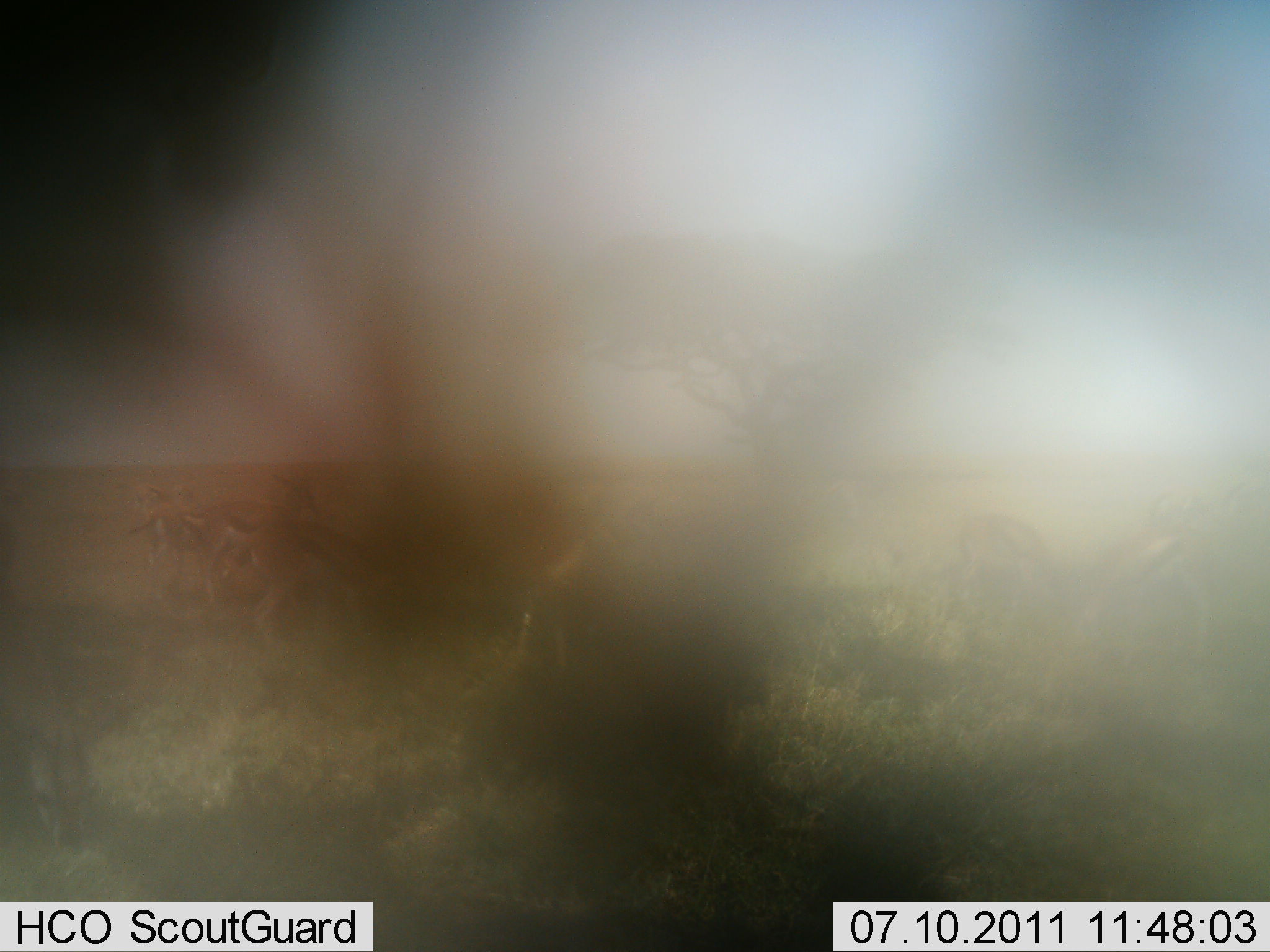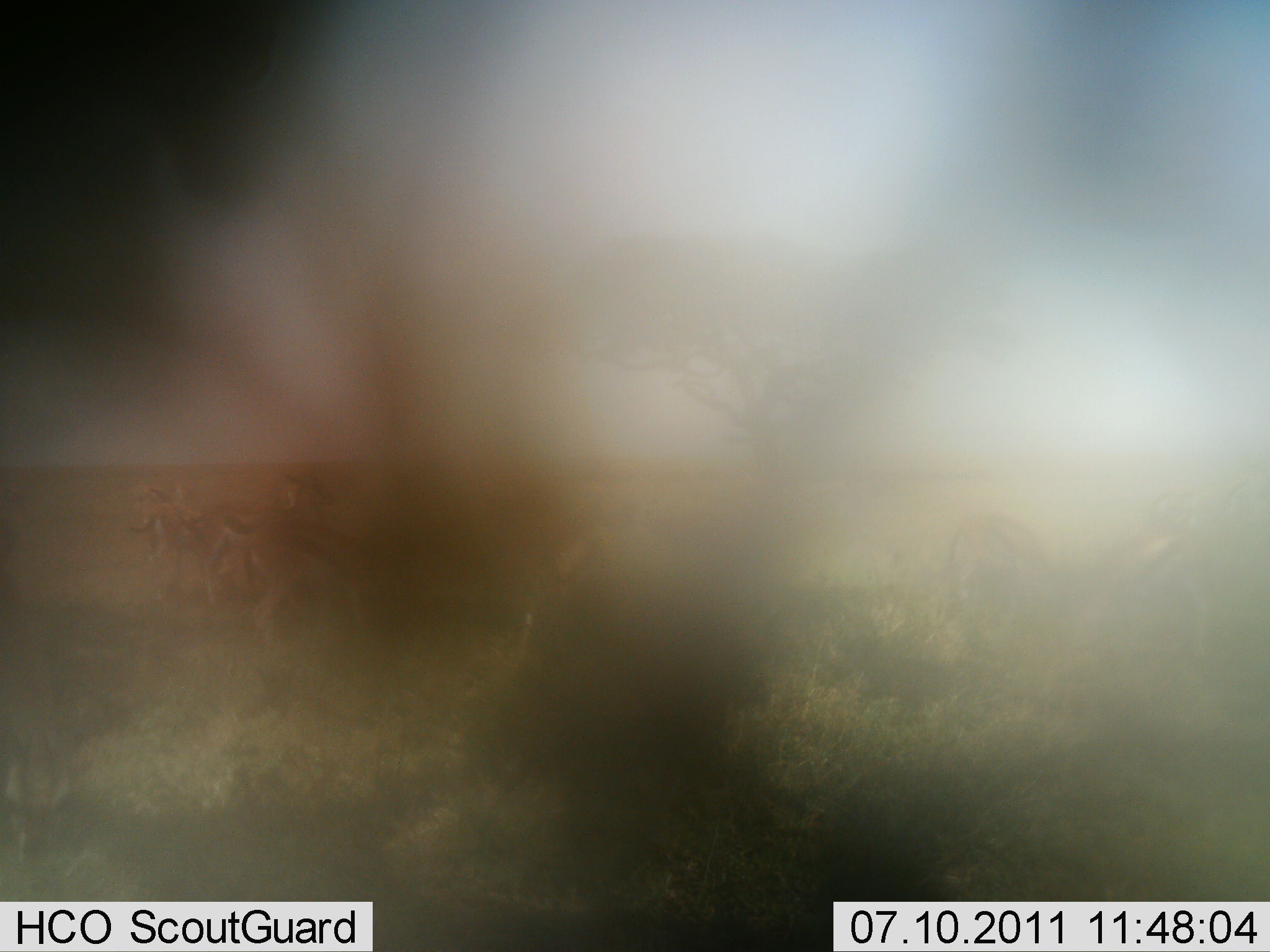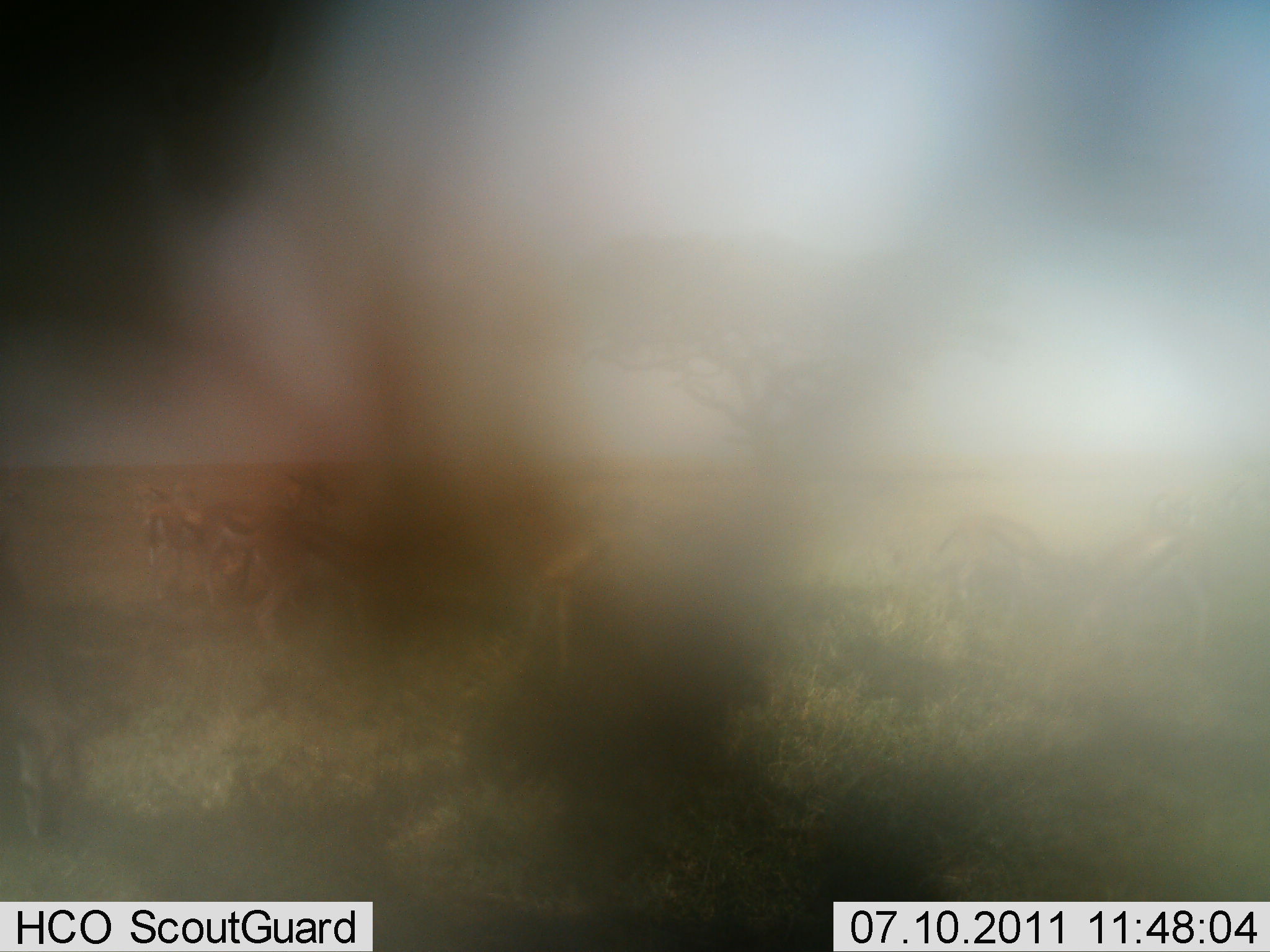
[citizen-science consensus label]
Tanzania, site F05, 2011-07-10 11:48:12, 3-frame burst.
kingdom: Animalia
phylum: Chordata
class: Mammalia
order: Artiodactyla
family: Bovidae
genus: Eudorcas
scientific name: Eudorcas thomsonii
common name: thomson's gazelle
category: gazellethomsons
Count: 5.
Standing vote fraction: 80%.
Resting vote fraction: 10%.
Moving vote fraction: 30%.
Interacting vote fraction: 10%.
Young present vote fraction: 0%.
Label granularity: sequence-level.